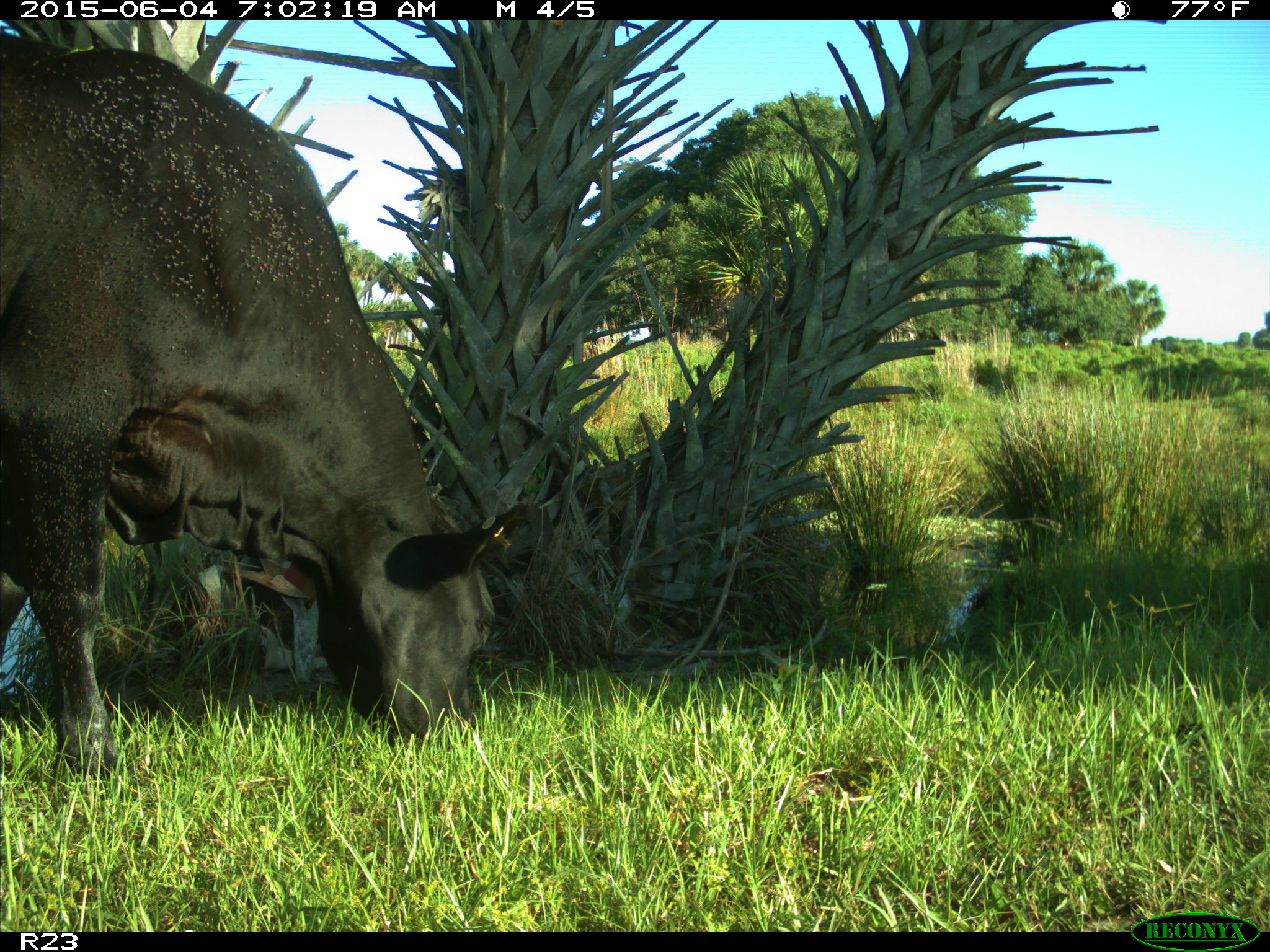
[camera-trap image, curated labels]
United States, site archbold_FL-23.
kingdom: Animalia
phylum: Chordata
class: Mammalia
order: Artiodactyla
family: Bovidae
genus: Bos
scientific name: Bos taurus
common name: domestic cow